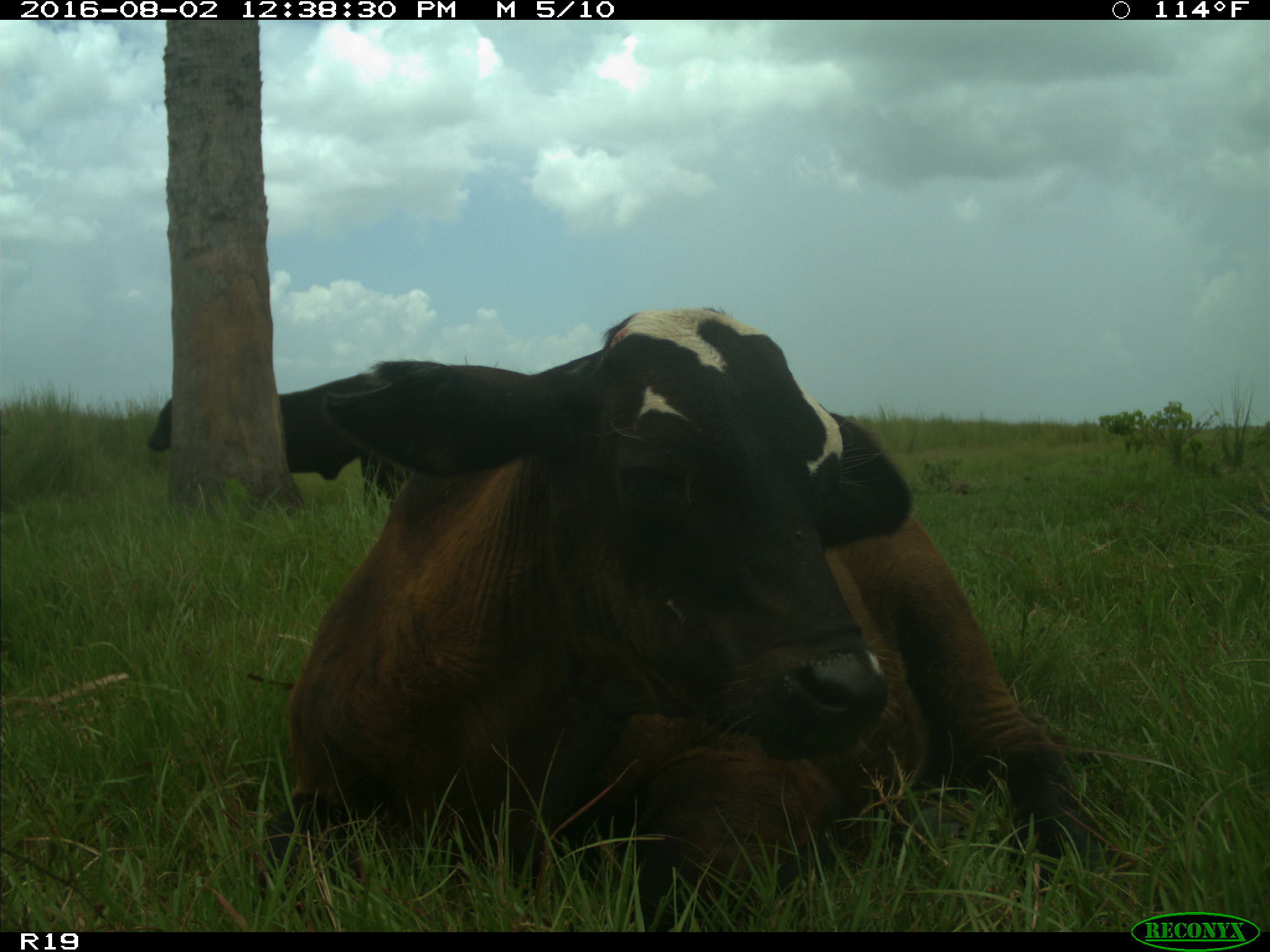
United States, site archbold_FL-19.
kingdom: Animalia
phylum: Chordata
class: Mammalia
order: Artiodactyla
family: Bovidae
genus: Bos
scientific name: Bos taurus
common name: domestic cow